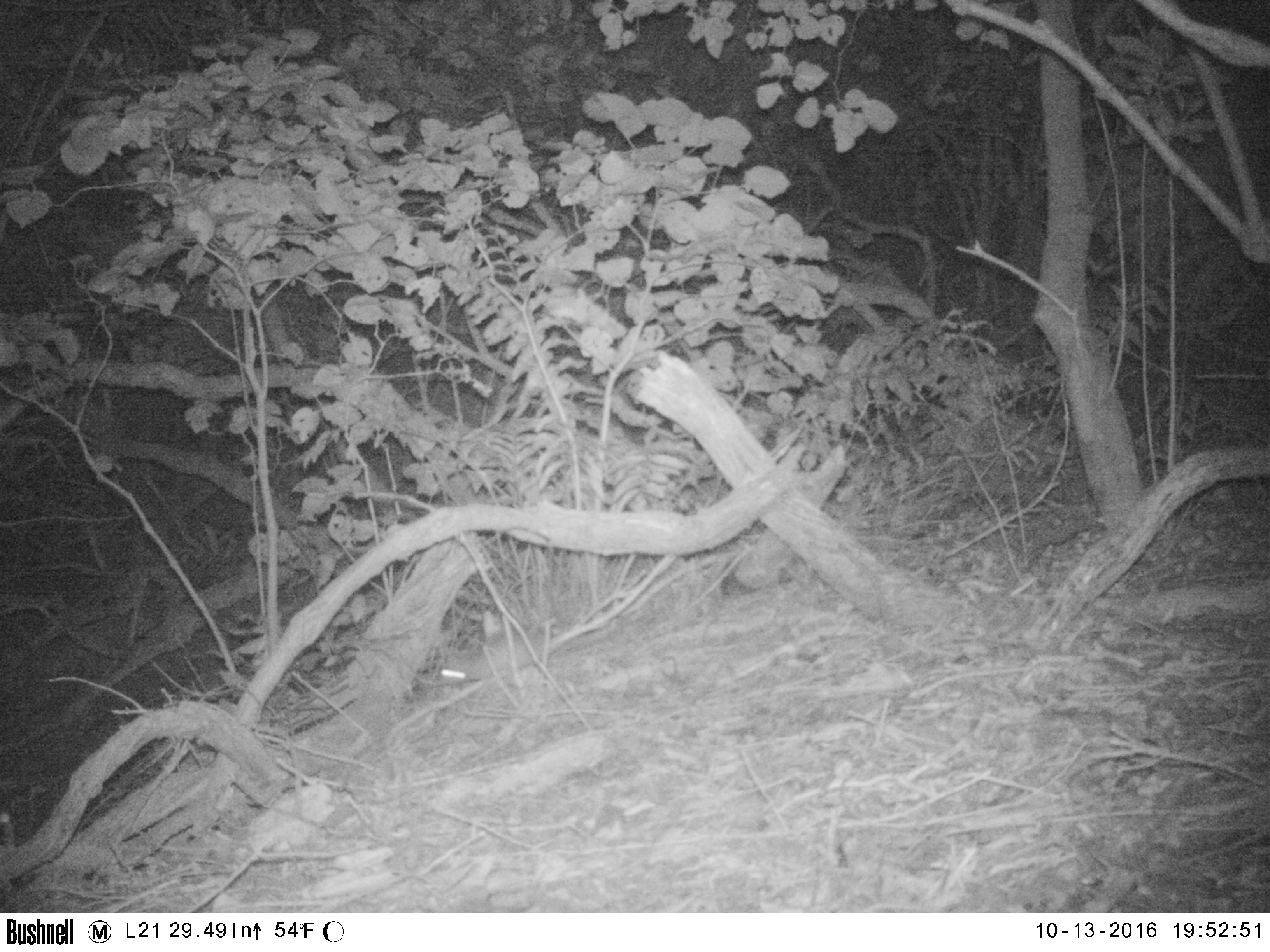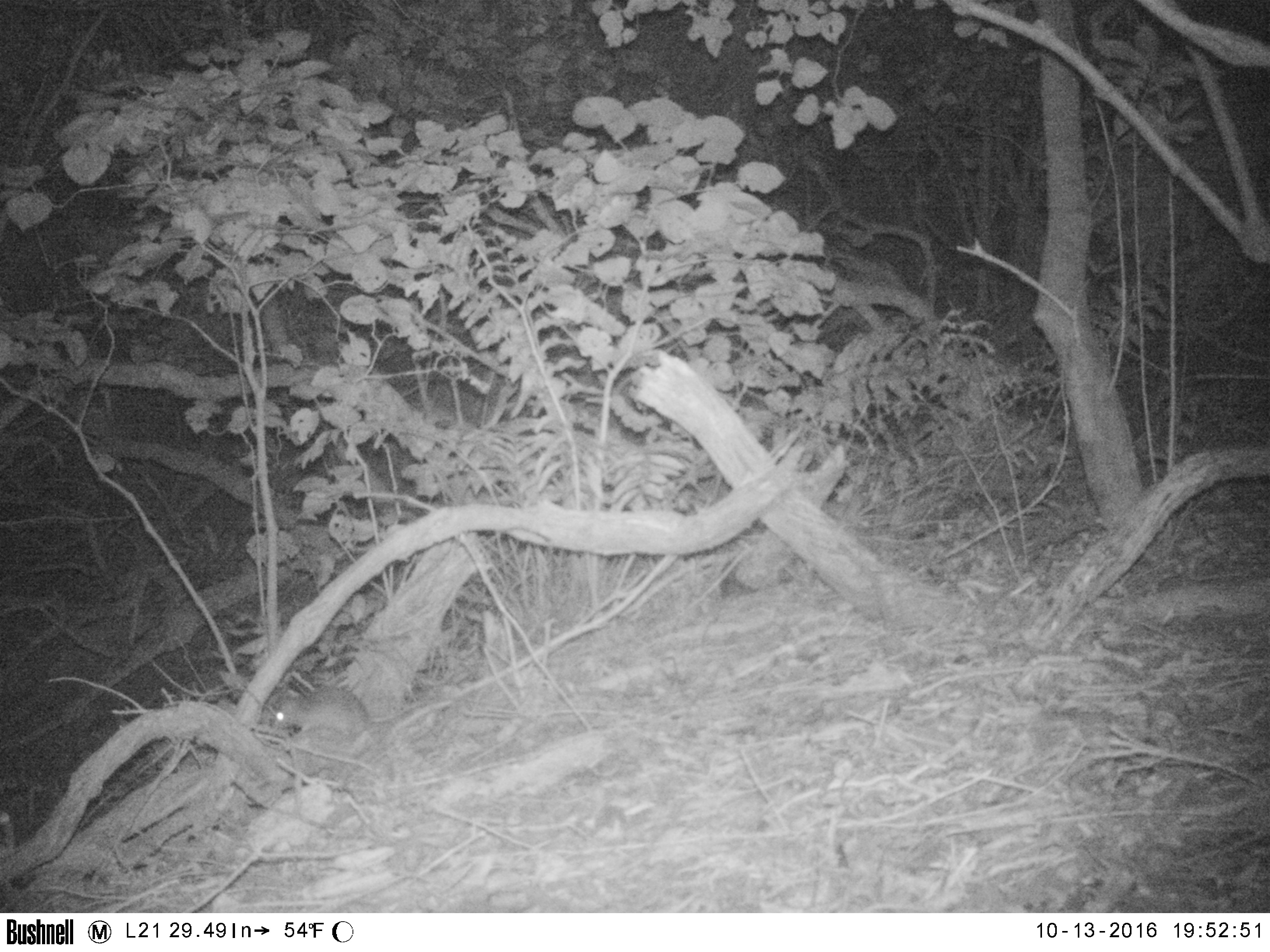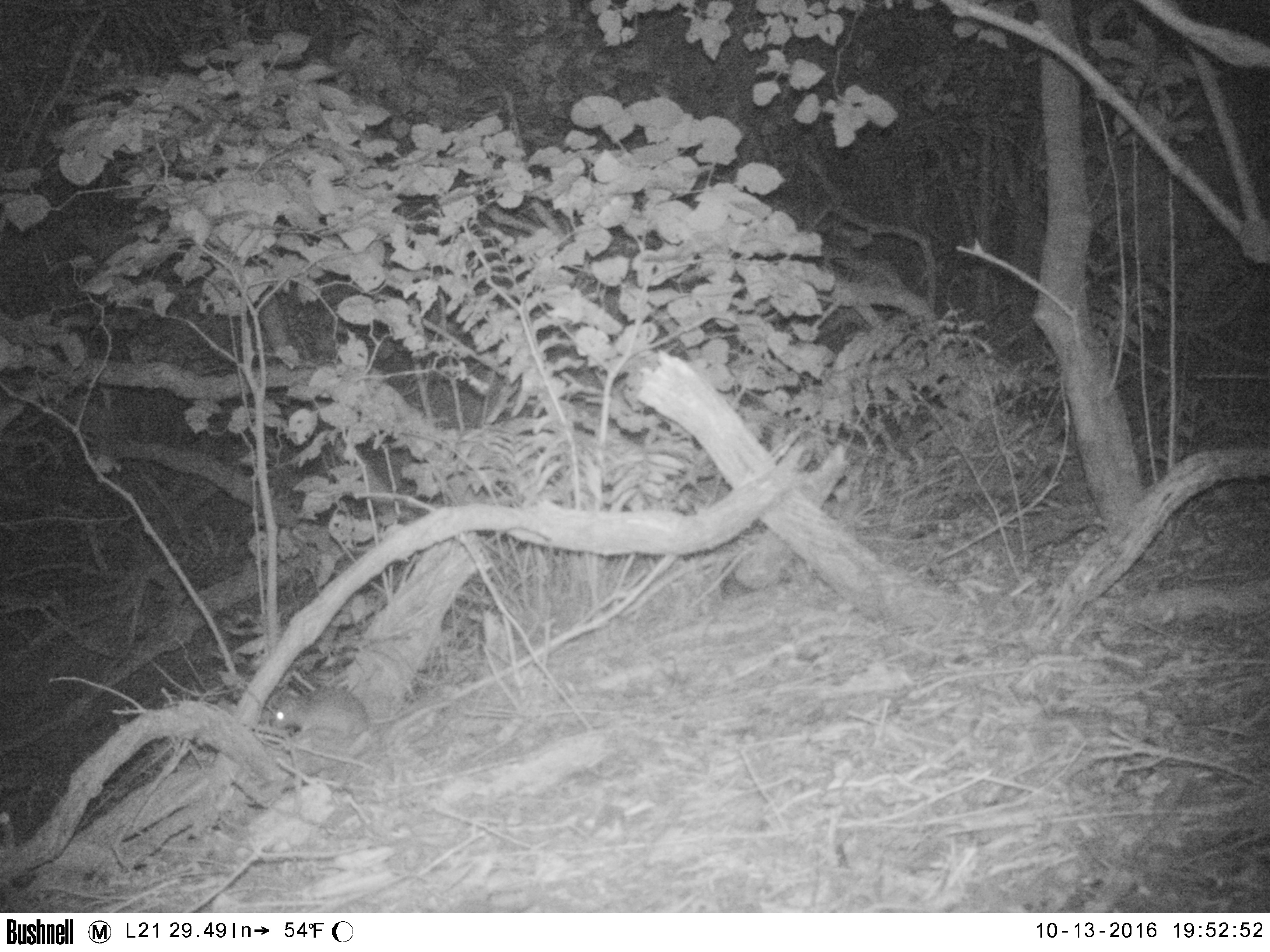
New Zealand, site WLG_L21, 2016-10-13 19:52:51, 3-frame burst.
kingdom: Animalia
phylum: Chordata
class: Mammalia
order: Rodentia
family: Muridae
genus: Rattus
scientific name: Rattus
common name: rat